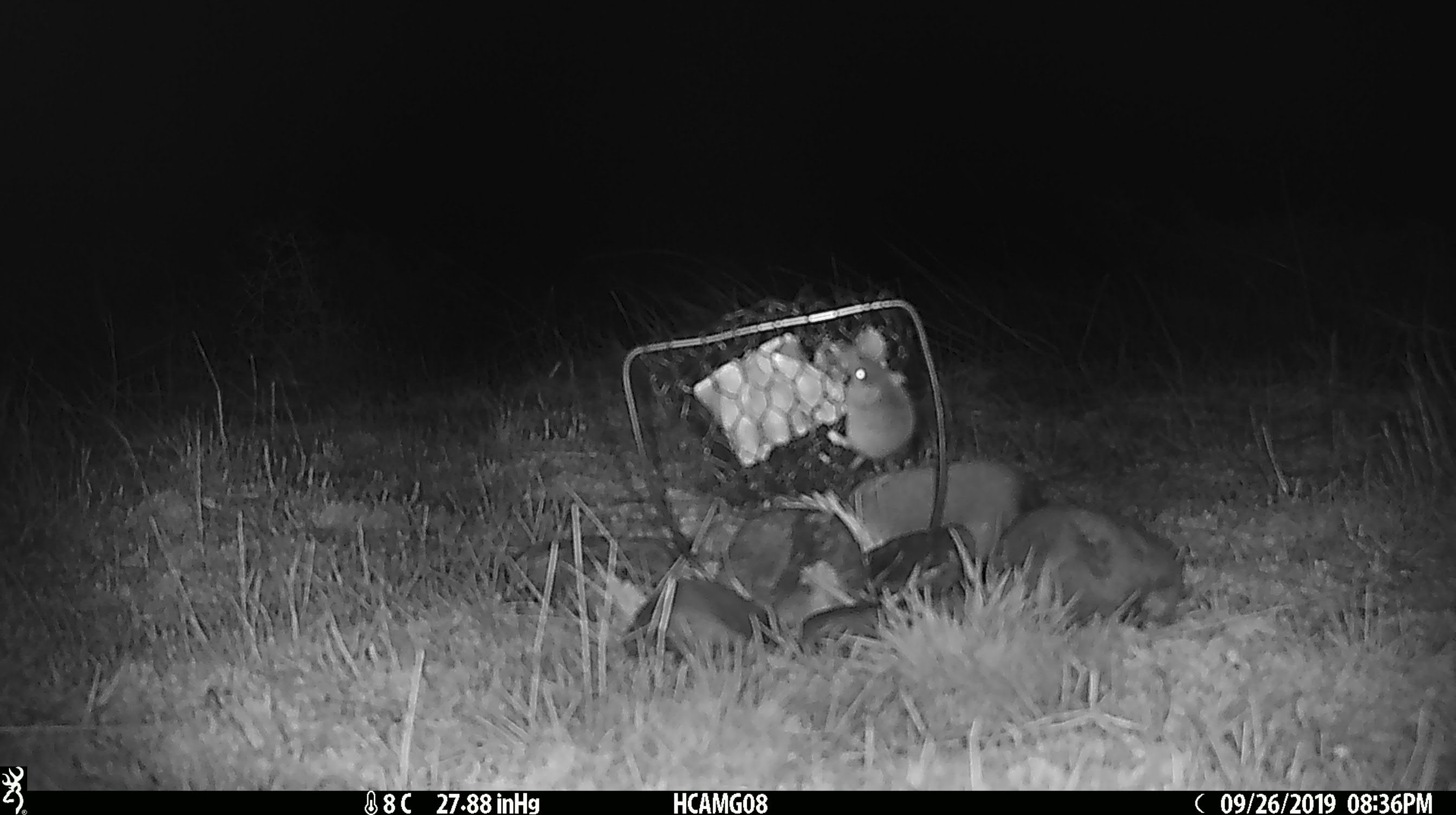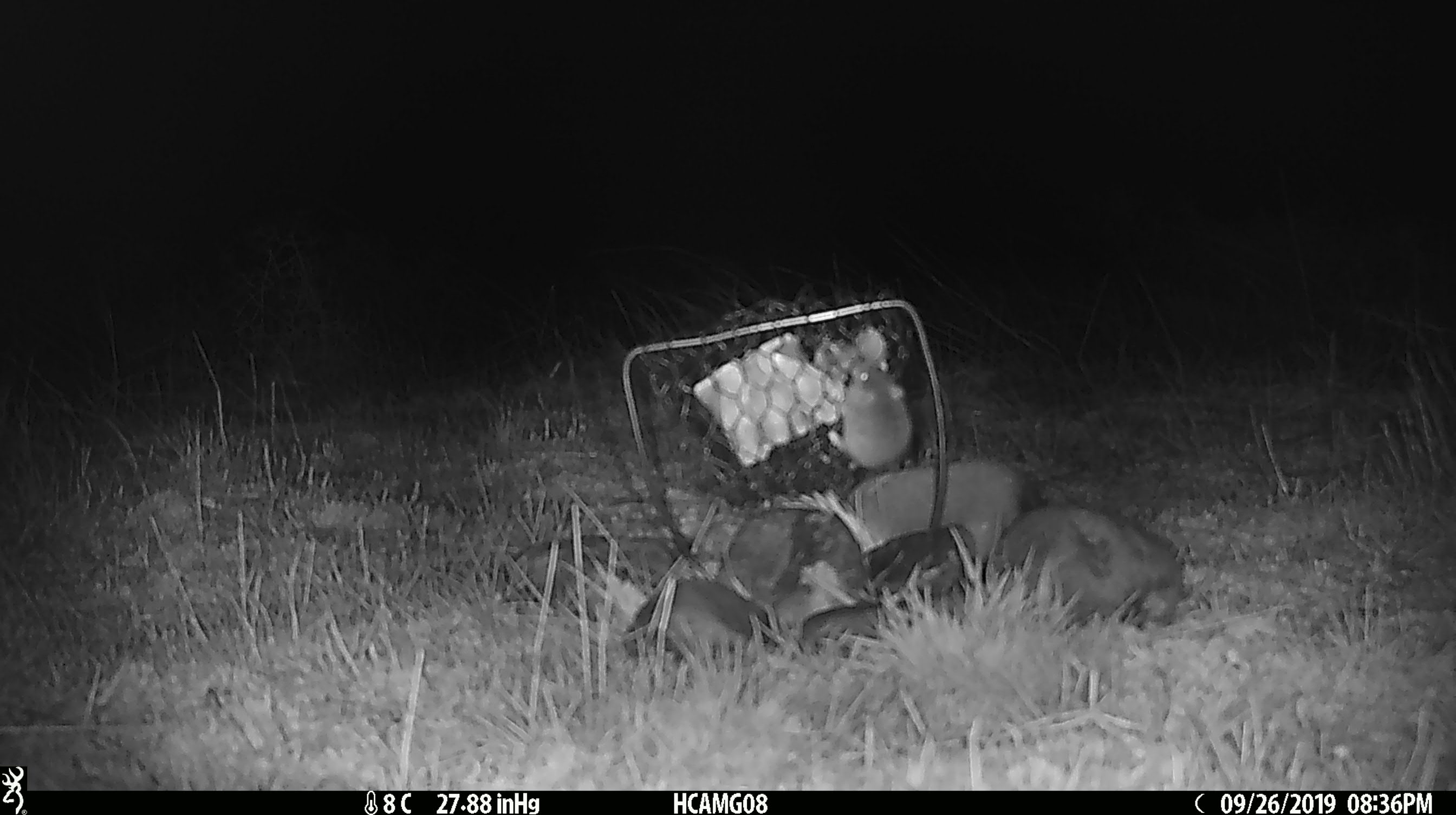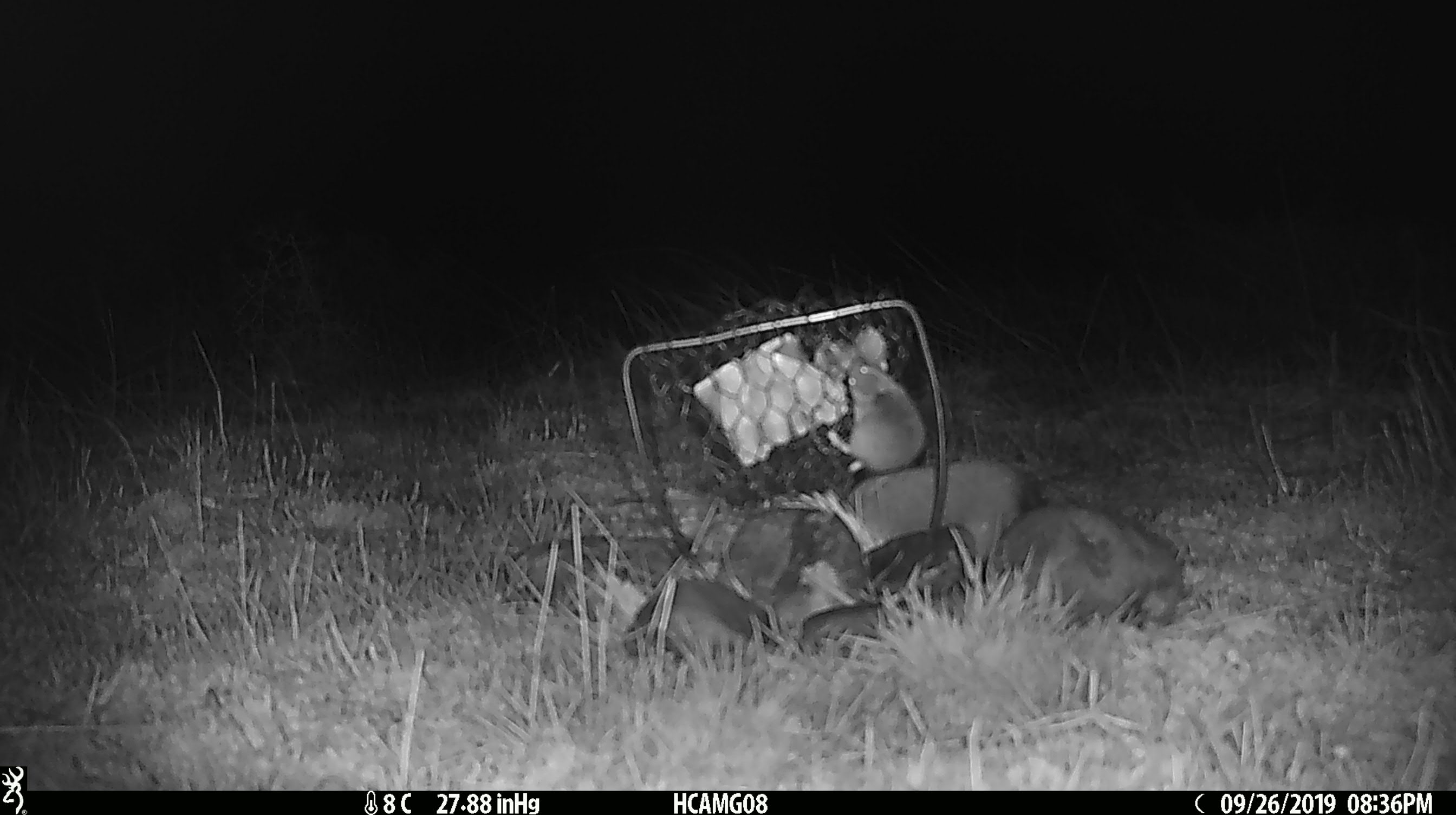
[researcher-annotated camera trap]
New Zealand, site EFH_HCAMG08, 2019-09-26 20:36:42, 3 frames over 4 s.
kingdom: Animalia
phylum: Chordata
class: Mammalia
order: Rodentia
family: Muridae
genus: Mus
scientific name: Mus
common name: mouse